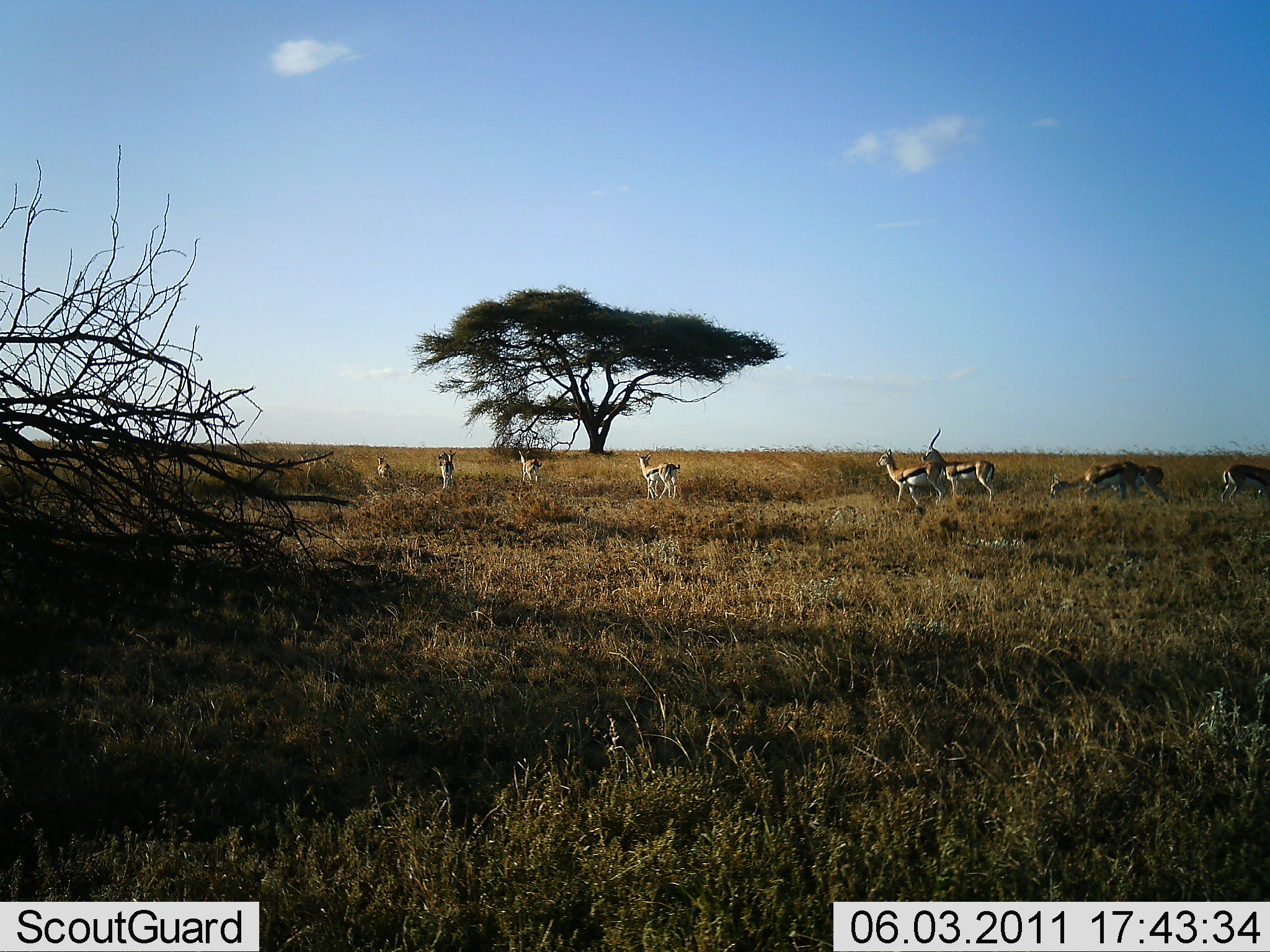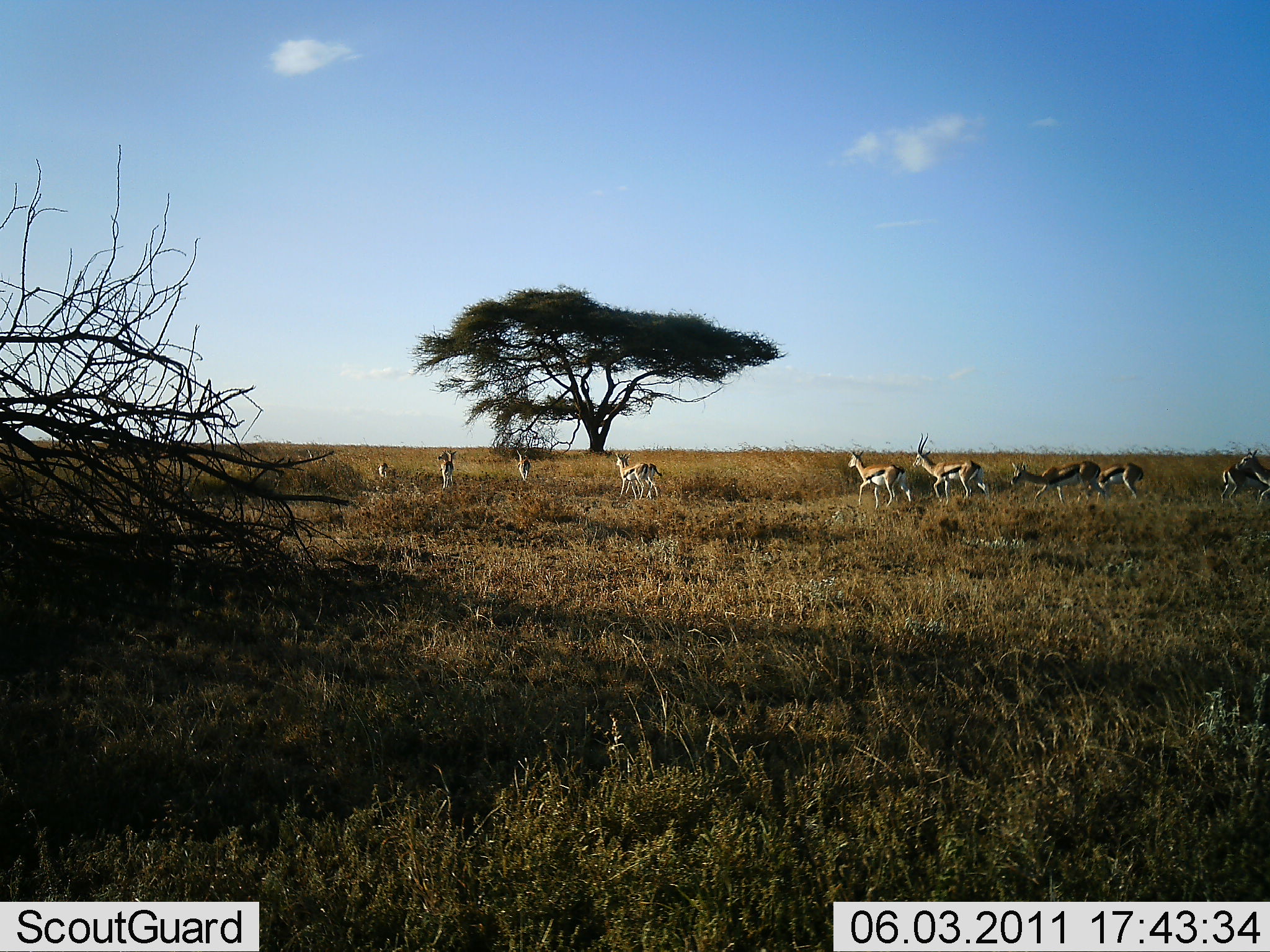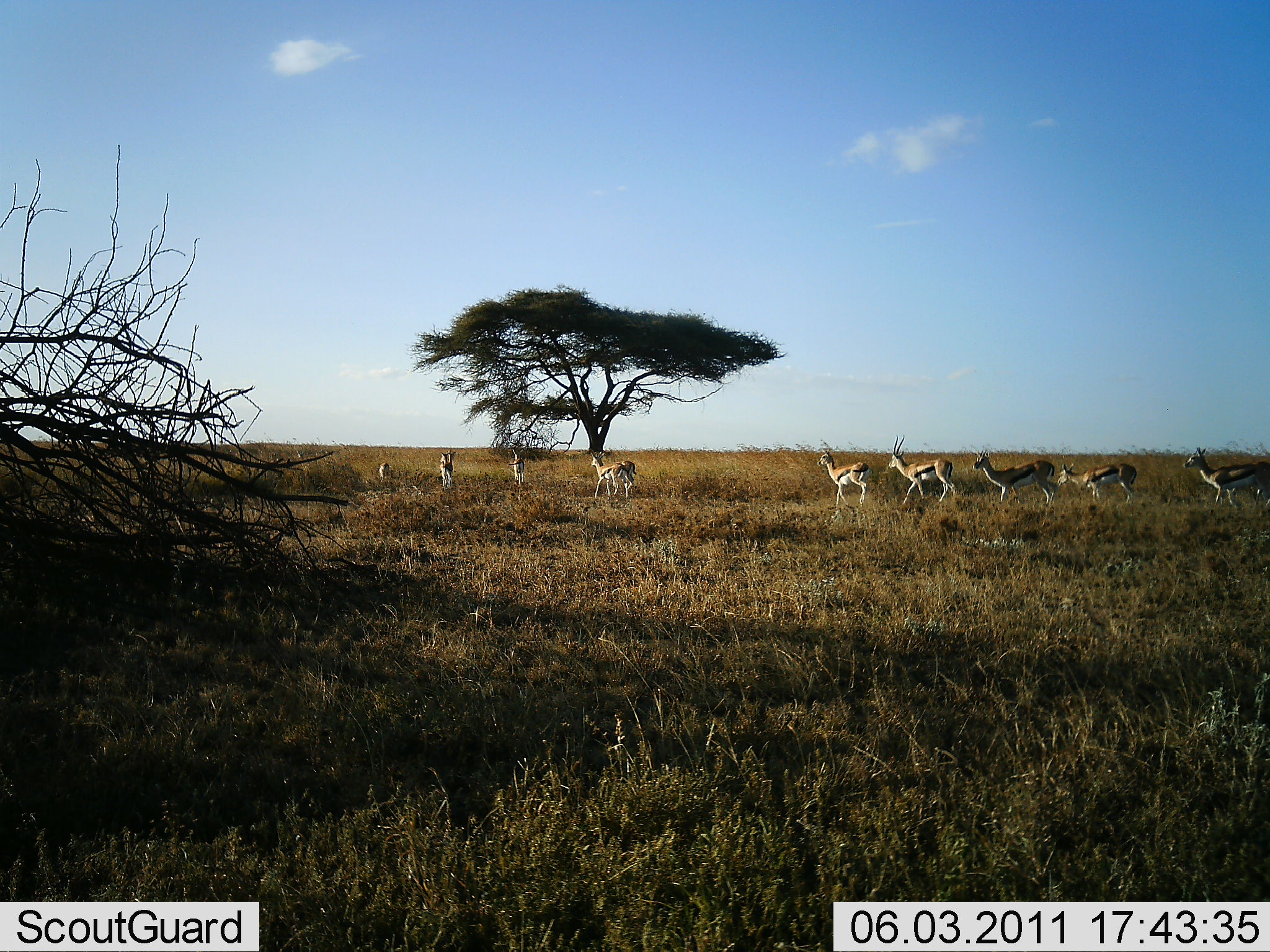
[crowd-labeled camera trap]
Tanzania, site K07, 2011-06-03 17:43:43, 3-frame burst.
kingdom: Animalia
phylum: Chordata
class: Mammalia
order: Artiodactyla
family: Bovidae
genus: Eudorcas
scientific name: Eudorcas thomsonii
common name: thomson's gazelle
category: gazellethomsons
Gazellethomsons (thomson's gazelle) (Eudorcas thomsonii), count 10. Behavior (volunteer vote fractions): standing 25%, resting 0%, moving 92%, interacting 0%. Young present (vote fraction): 0%. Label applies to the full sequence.